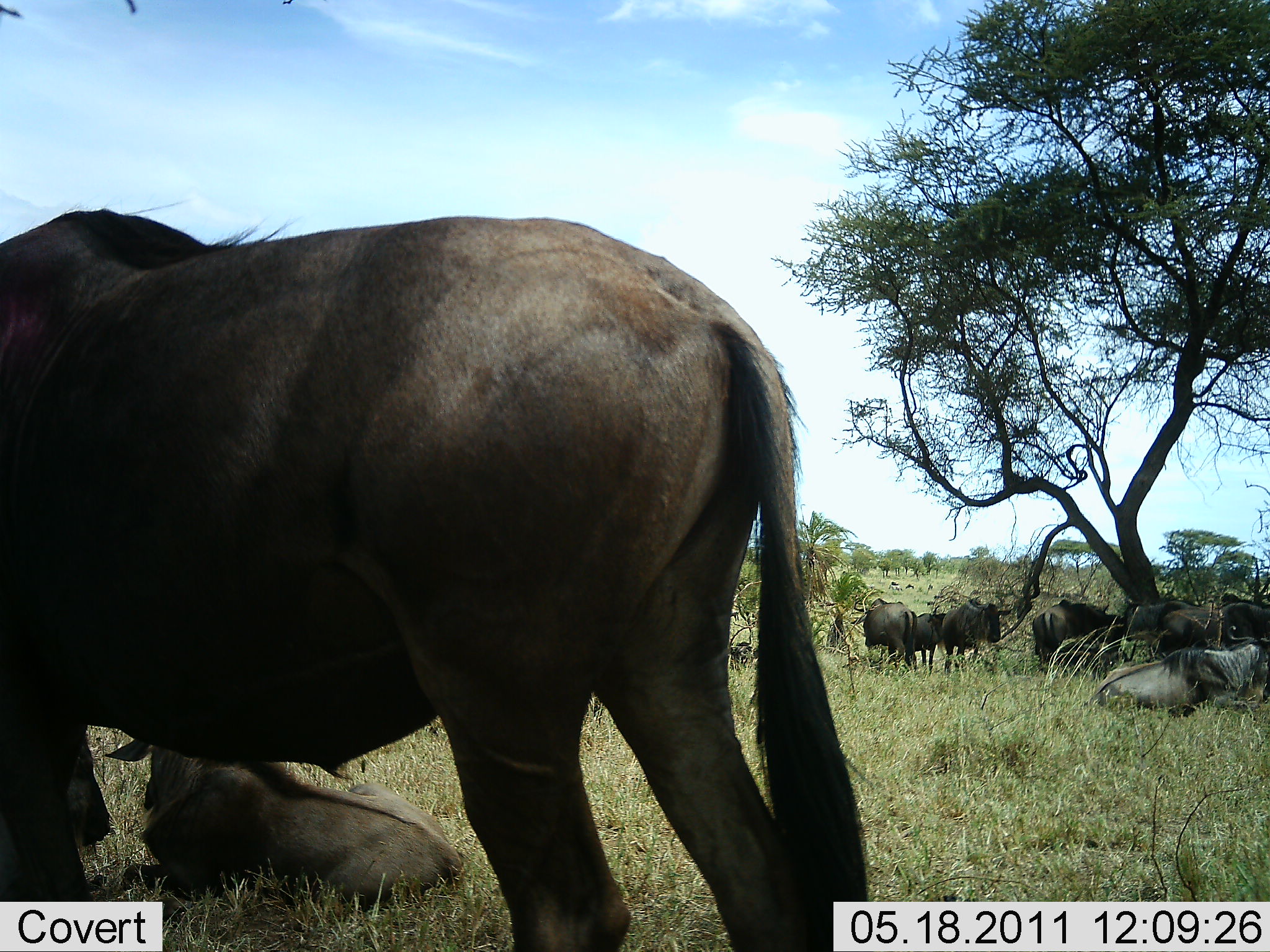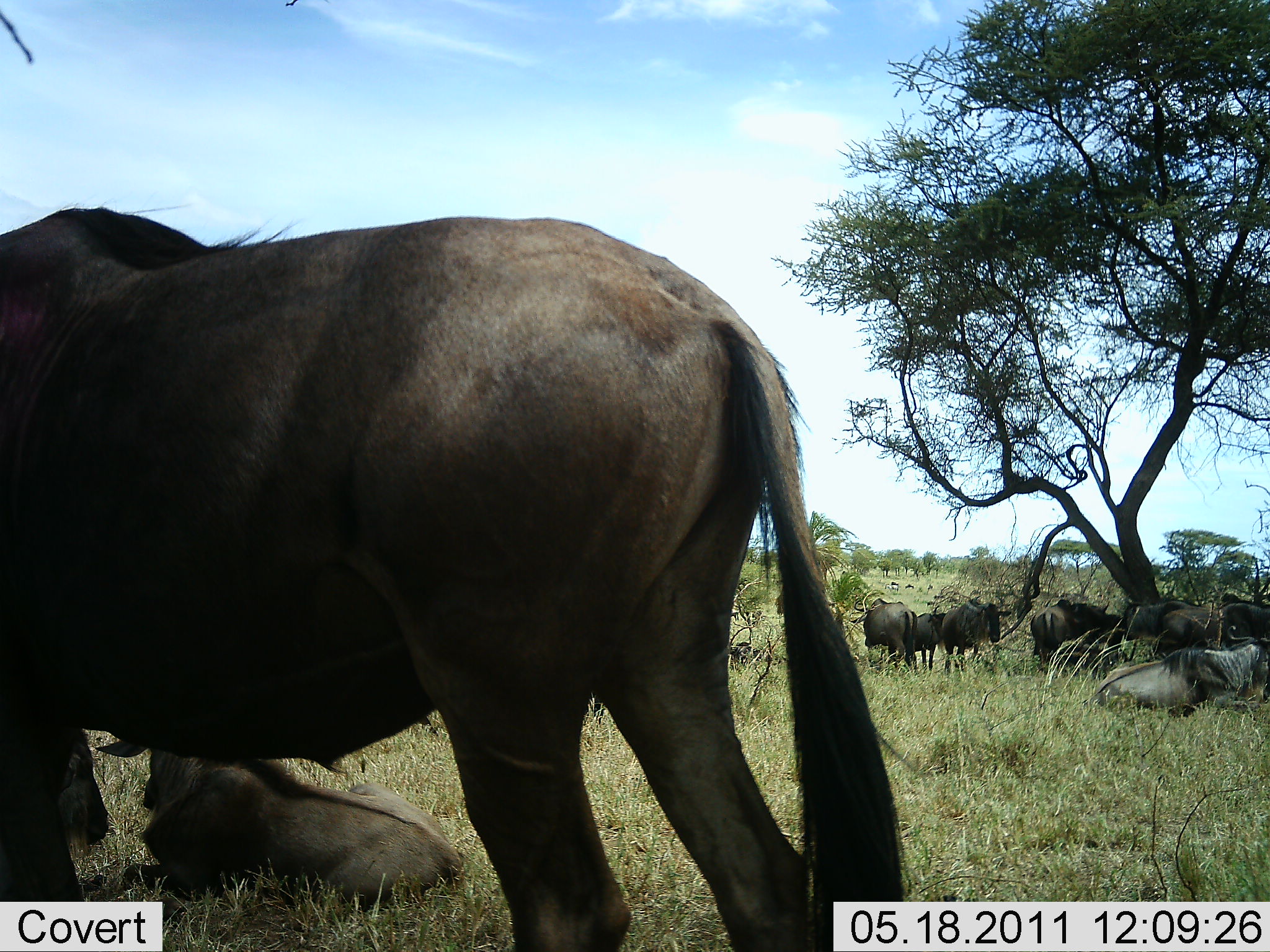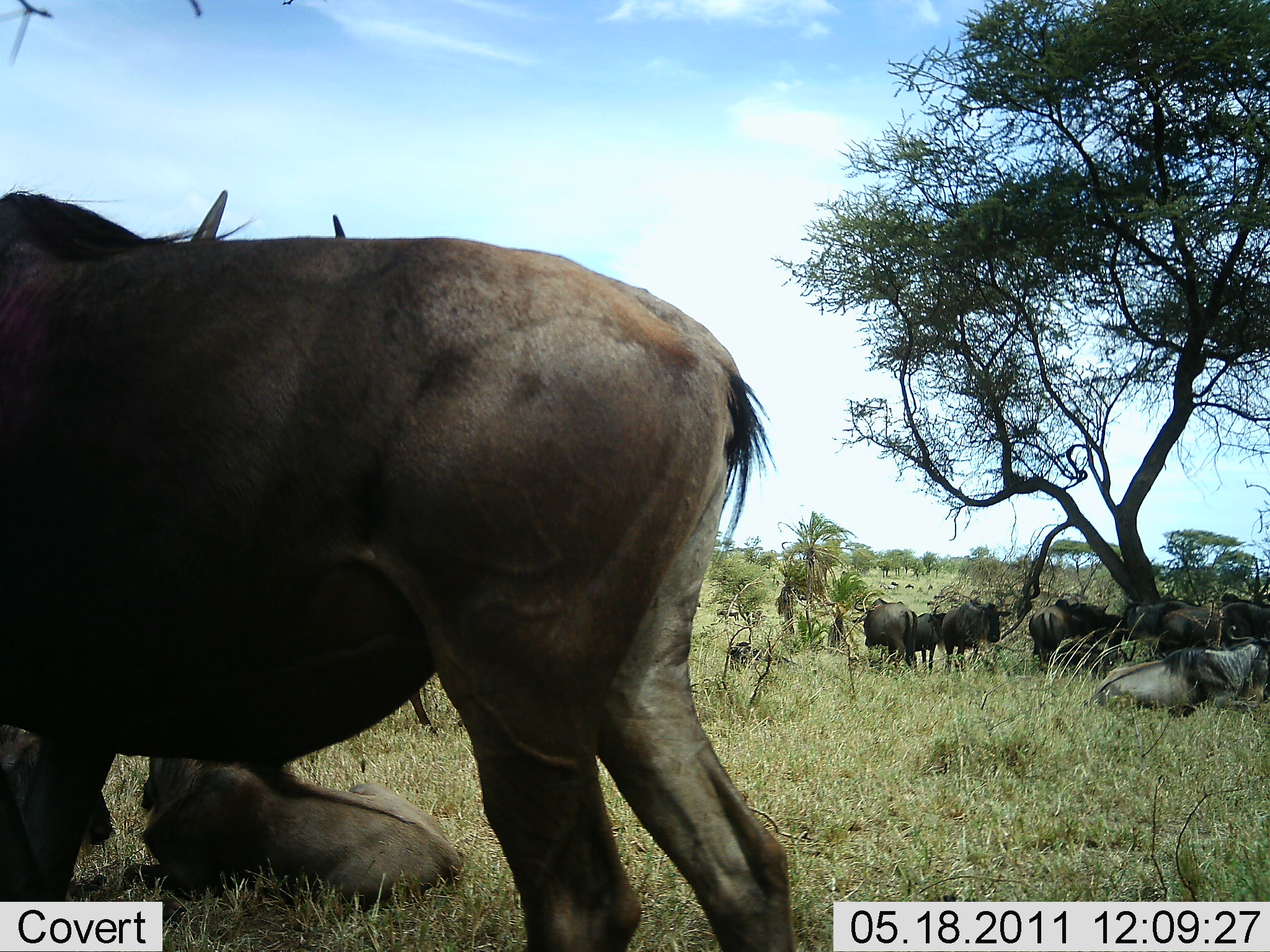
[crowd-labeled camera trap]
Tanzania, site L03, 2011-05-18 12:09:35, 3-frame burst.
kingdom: Animalia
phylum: Chordata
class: Mammalia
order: Artiodactyla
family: Bovidae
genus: Connochaetes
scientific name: Connochaetes taurinus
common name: blue wildebeest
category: wildebeest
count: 10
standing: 77%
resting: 100%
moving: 8%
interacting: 0%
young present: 38%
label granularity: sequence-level